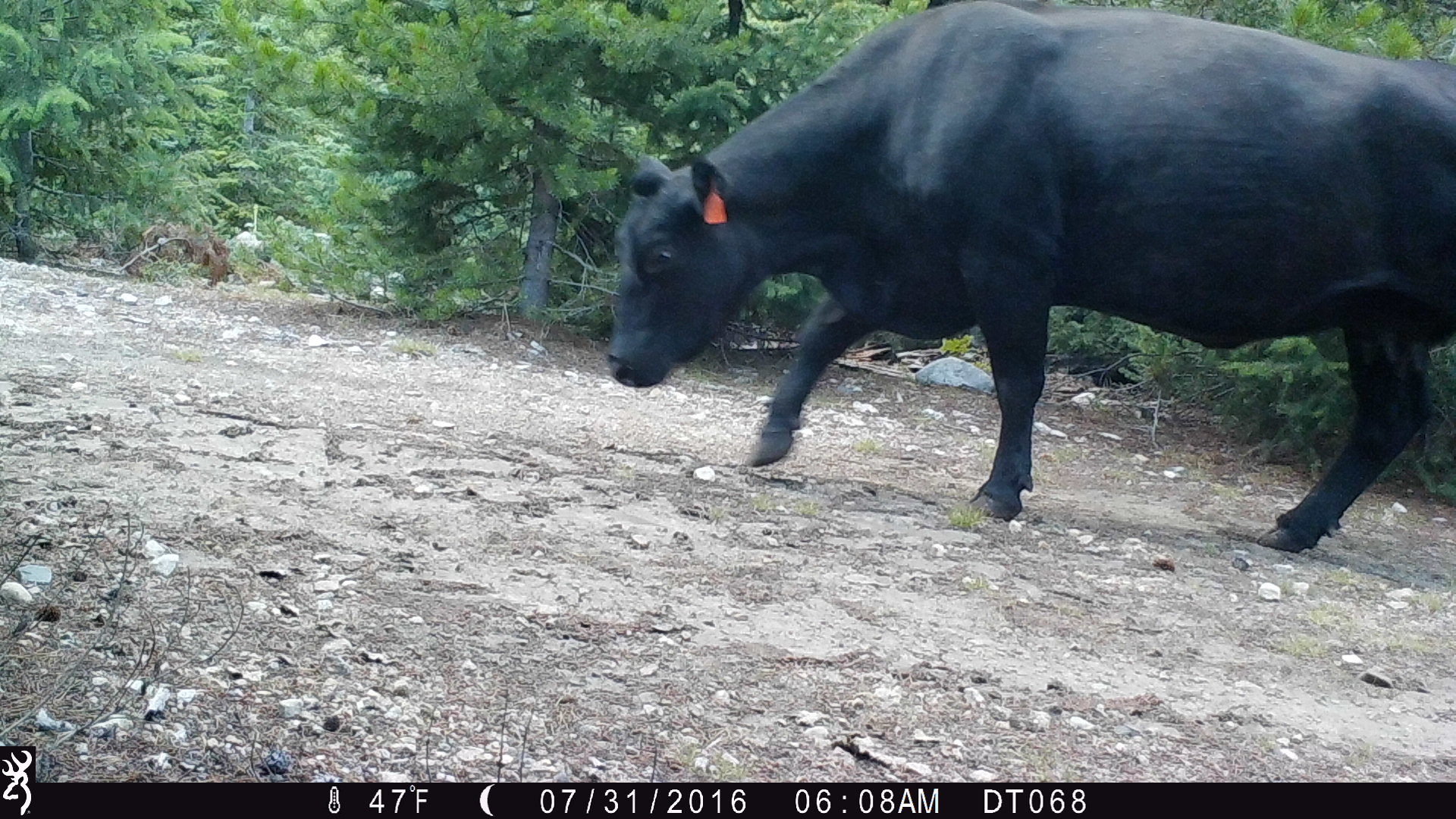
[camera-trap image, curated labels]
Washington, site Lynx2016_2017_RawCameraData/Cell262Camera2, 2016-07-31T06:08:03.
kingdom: Animalia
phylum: Chordata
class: Mammalia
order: Artiodactyla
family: Bovidae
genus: Bos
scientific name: Bos taurus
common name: domestic cattle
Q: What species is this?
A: Domestic cattle (Bos taurus).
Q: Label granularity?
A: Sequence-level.